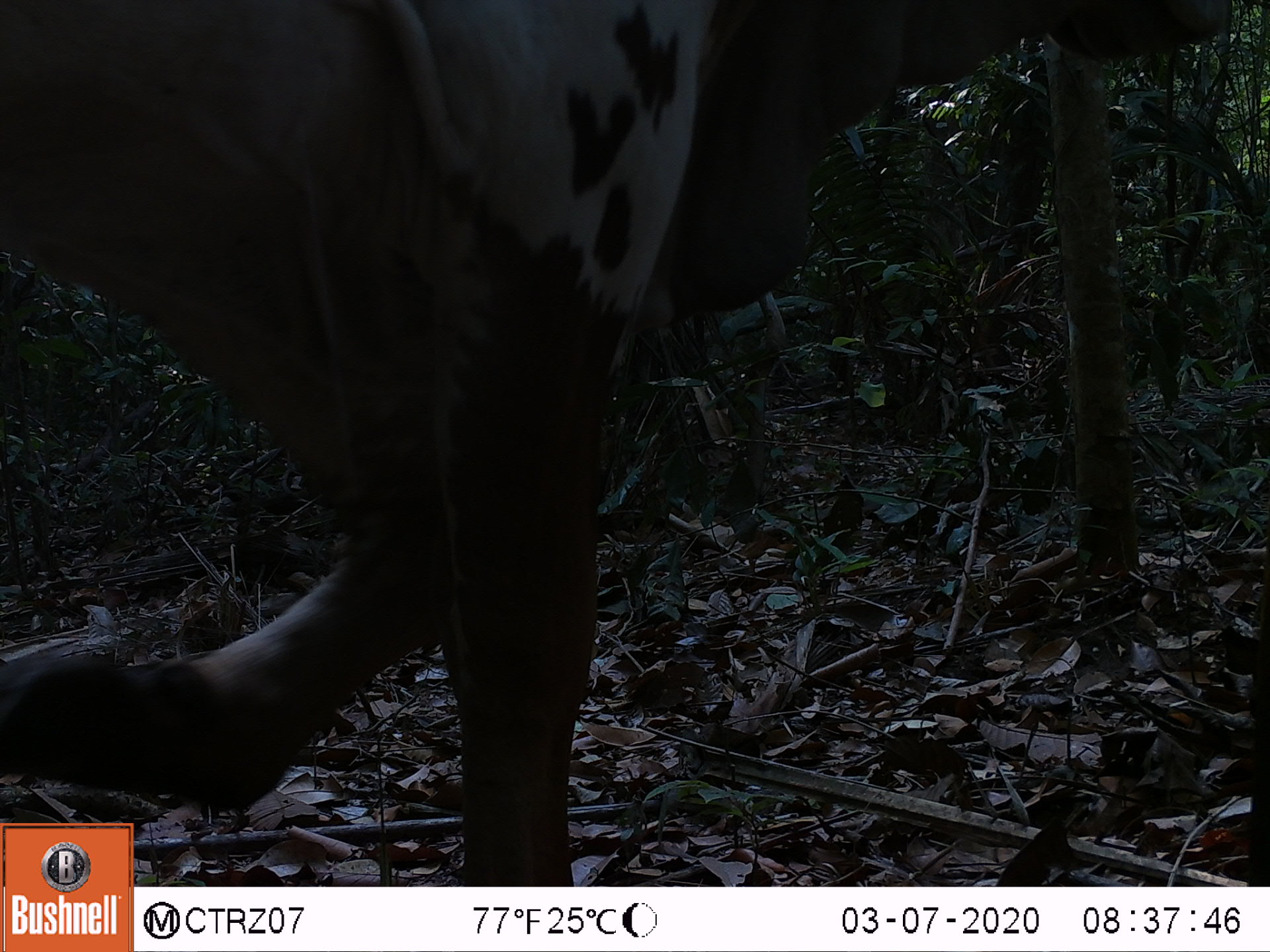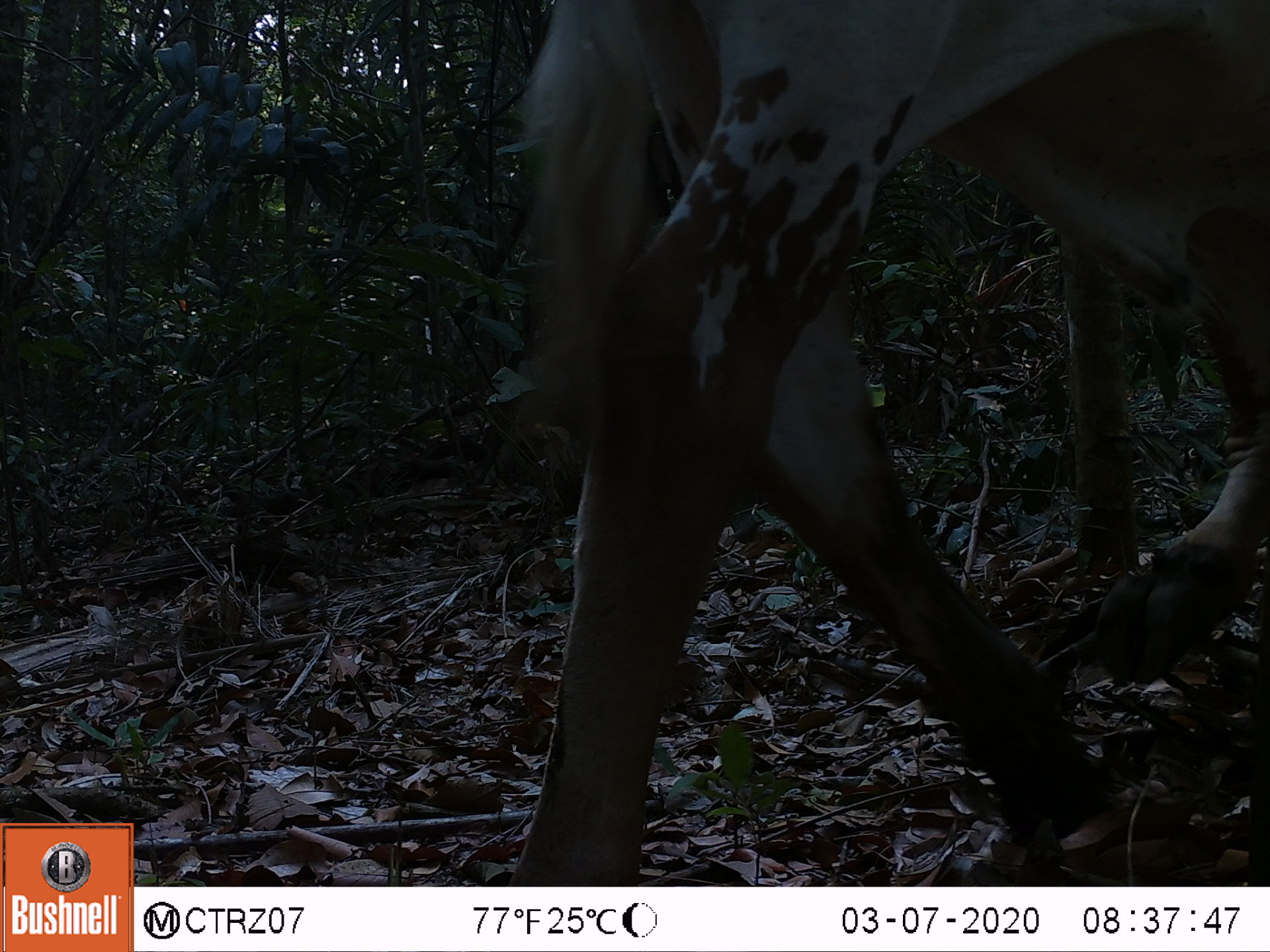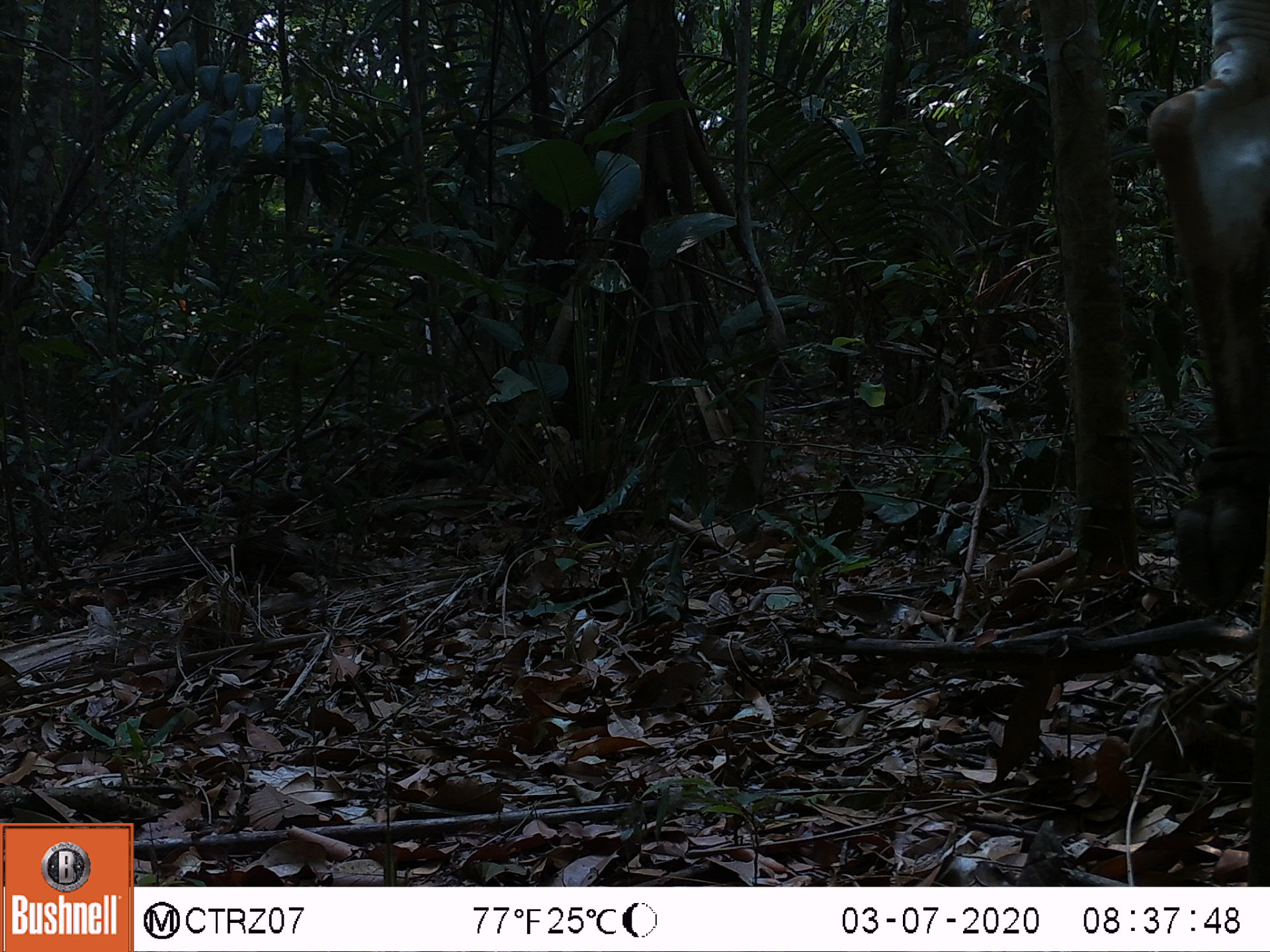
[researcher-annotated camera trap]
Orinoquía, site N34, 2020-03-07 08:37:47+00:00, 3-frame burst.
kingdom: Animalia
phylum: Chordata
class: Mammalia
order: Artiodactyla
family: Bovidae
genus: Bos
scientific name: Bos taurus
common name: cow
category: cattle